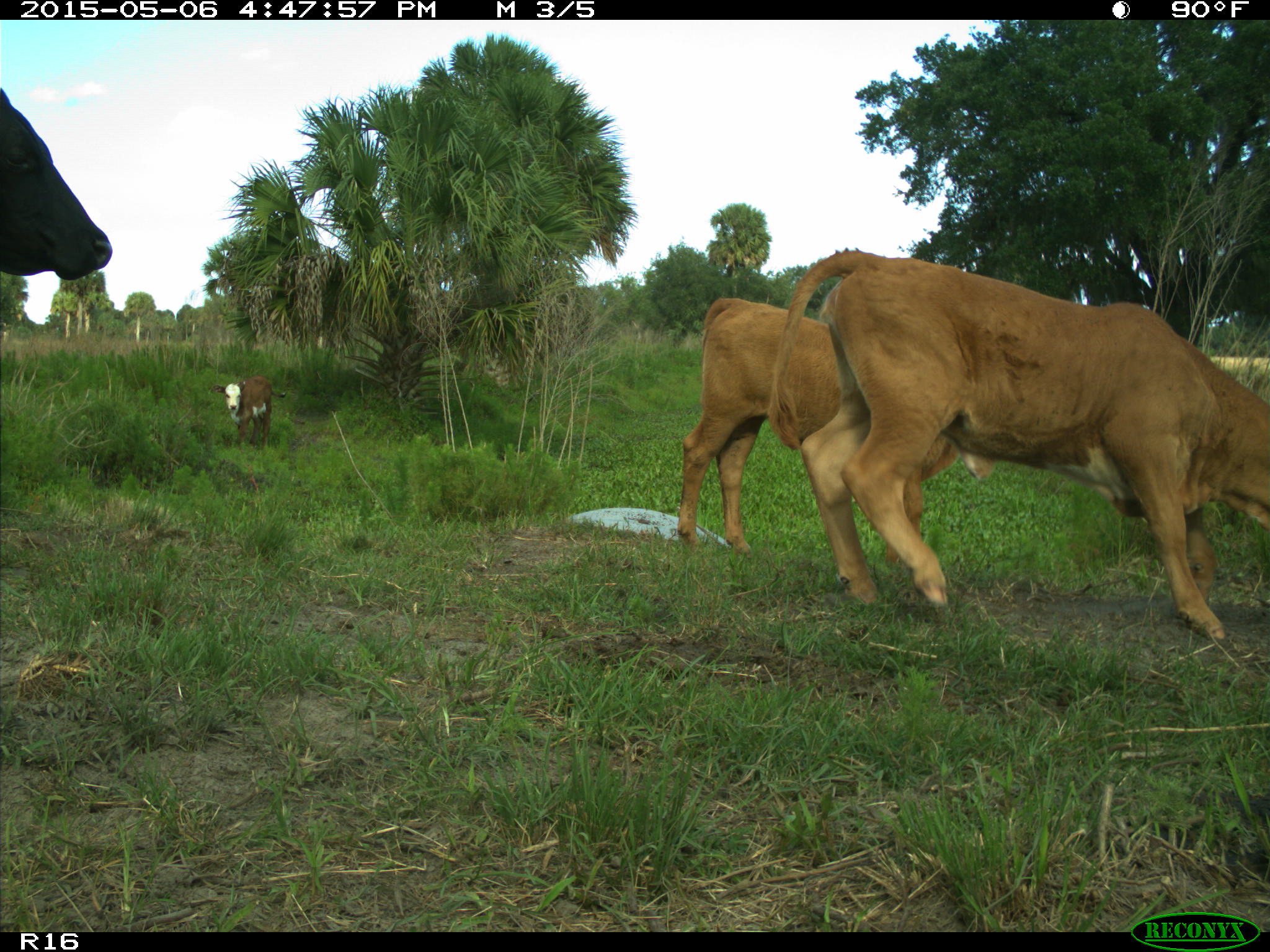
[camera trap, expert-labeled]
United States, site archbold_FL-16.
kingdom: Animalia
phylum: Chordata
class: Mammalia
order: Artiodactyla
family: Bovidae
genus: Bos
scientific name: Bos taurus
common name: domestic cow